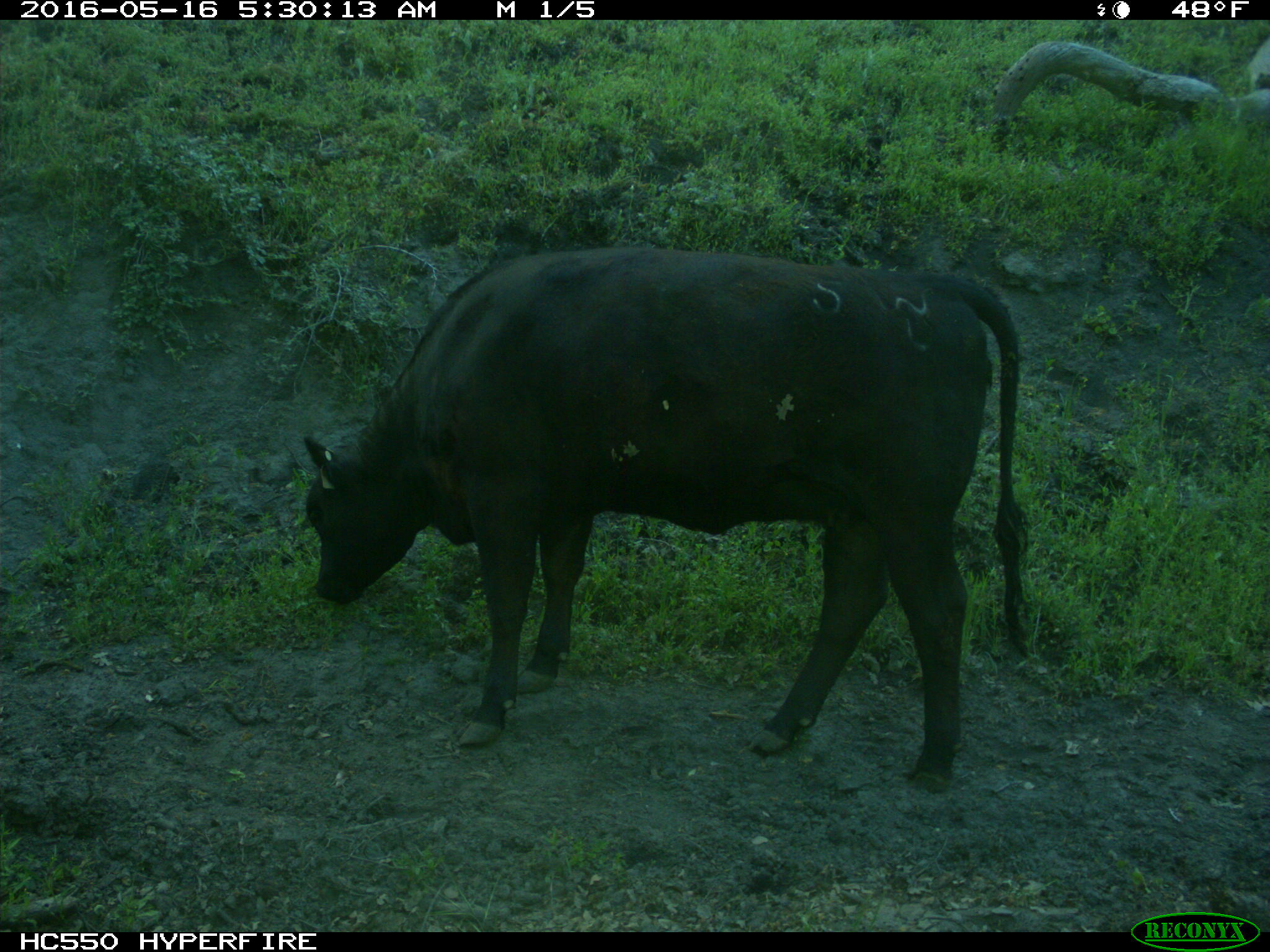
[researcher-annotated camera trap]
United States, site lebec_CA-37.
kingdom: Animalia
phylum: Chordata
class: Mammalia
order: Artiodactyla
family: Bovidae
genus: Bos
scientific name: Bos taurus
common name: domestic cow